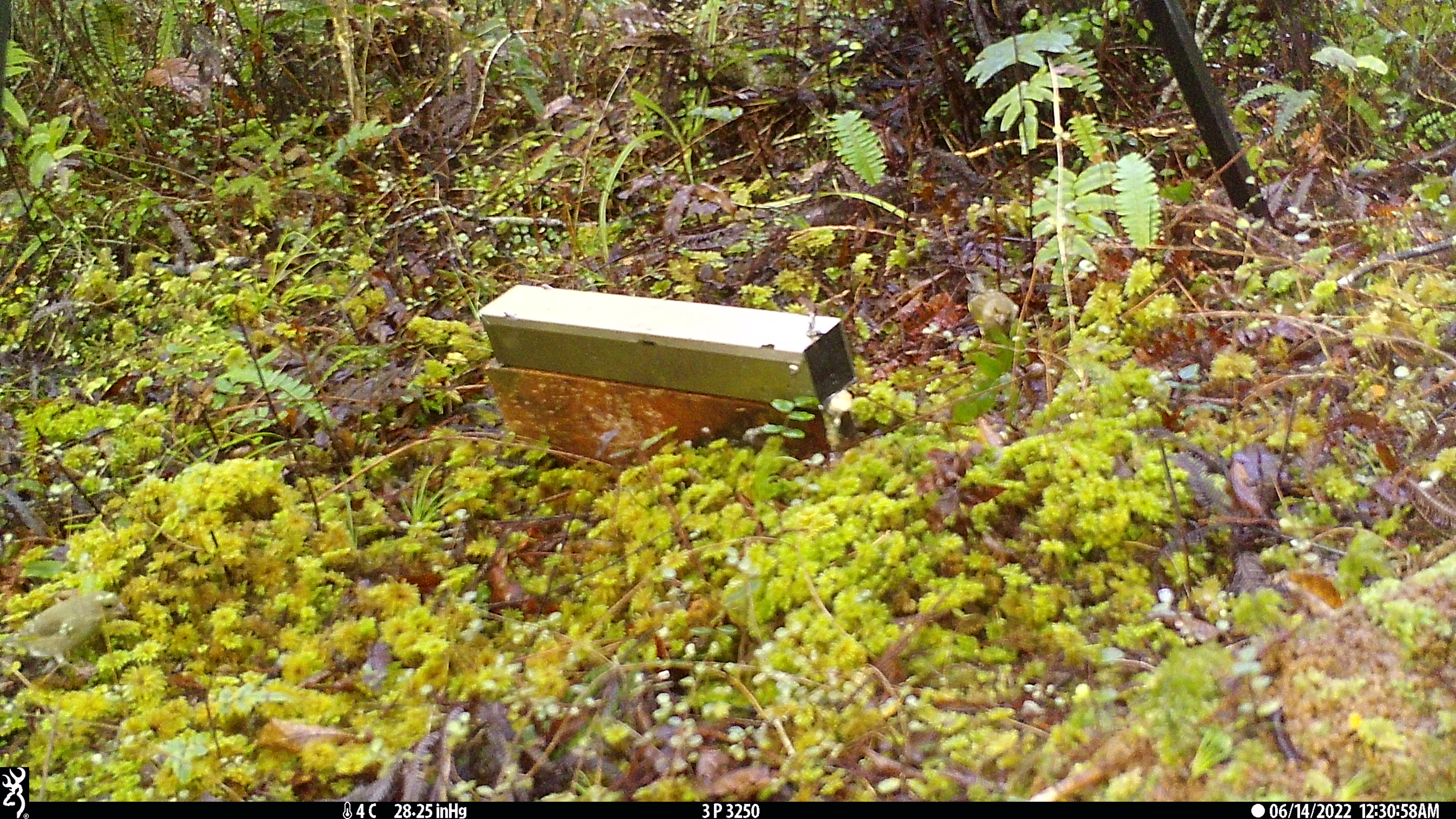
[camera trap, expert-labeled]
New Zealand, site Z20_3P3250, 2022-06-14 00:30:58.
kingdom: Animalia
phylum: Chordata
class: Aves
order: Passeriformes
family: Zosteropidae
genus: Zosterops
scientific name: Zosterops lateralis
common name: silvereye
Silvereye (Zosterops lateralis).